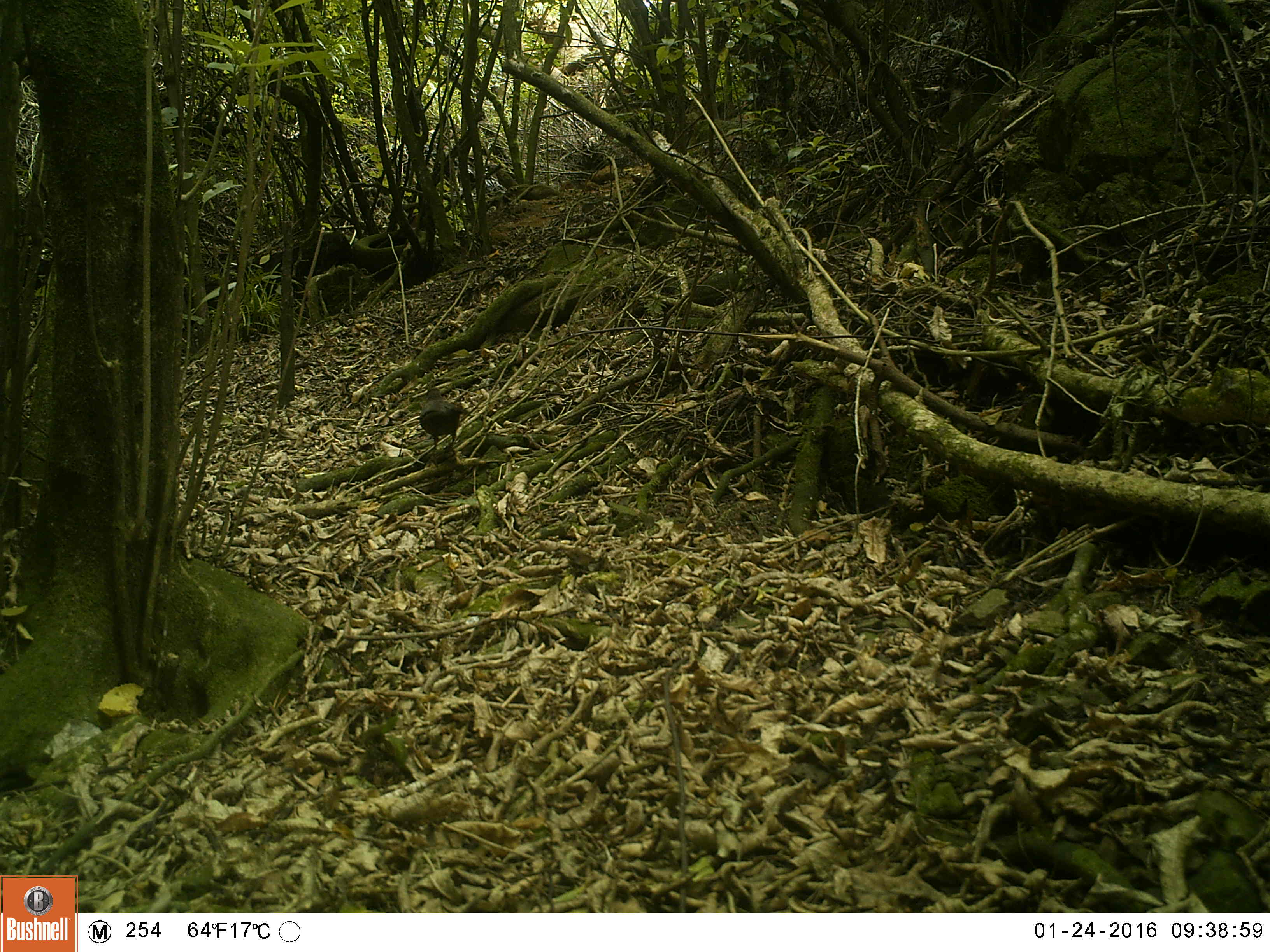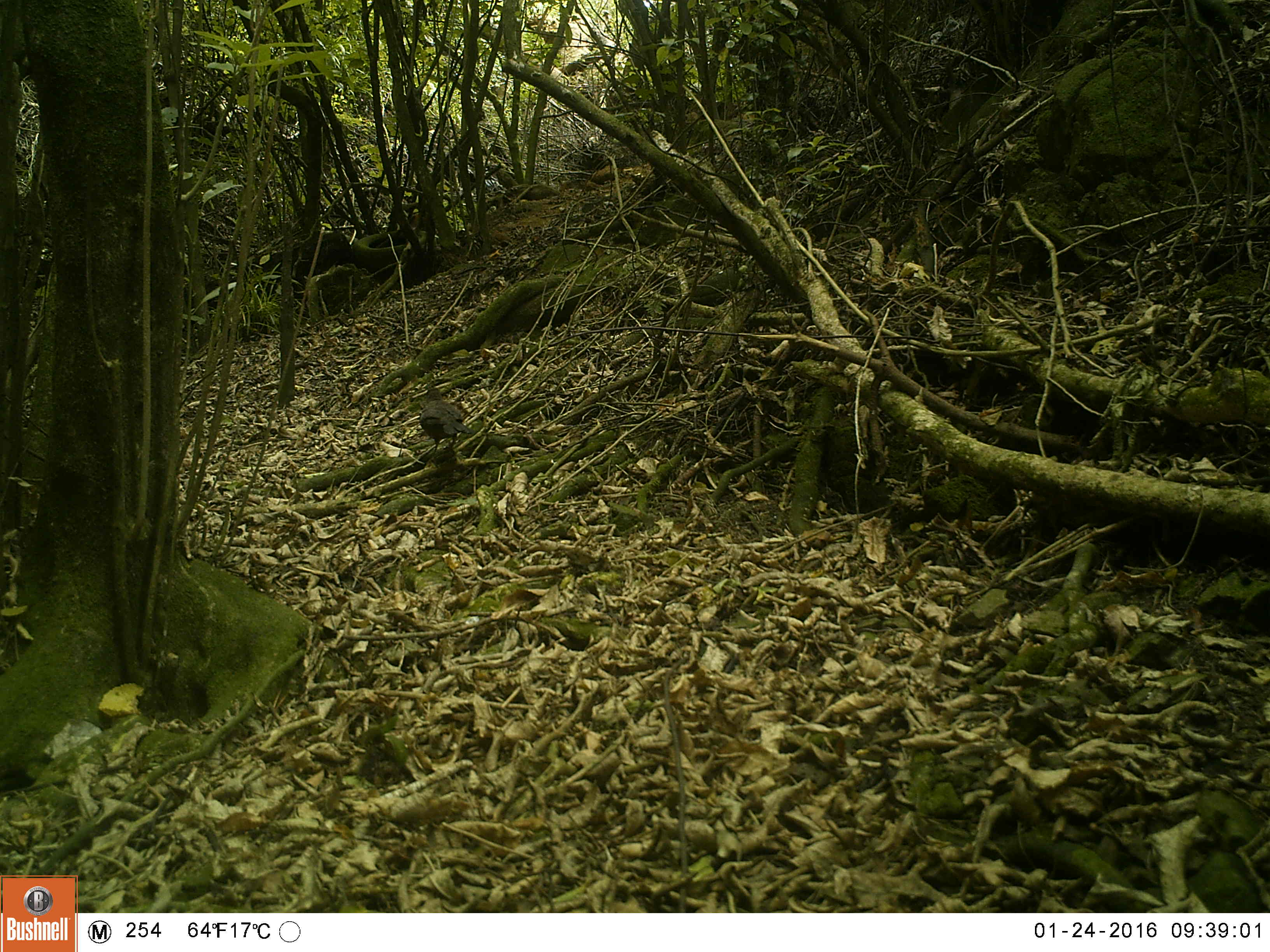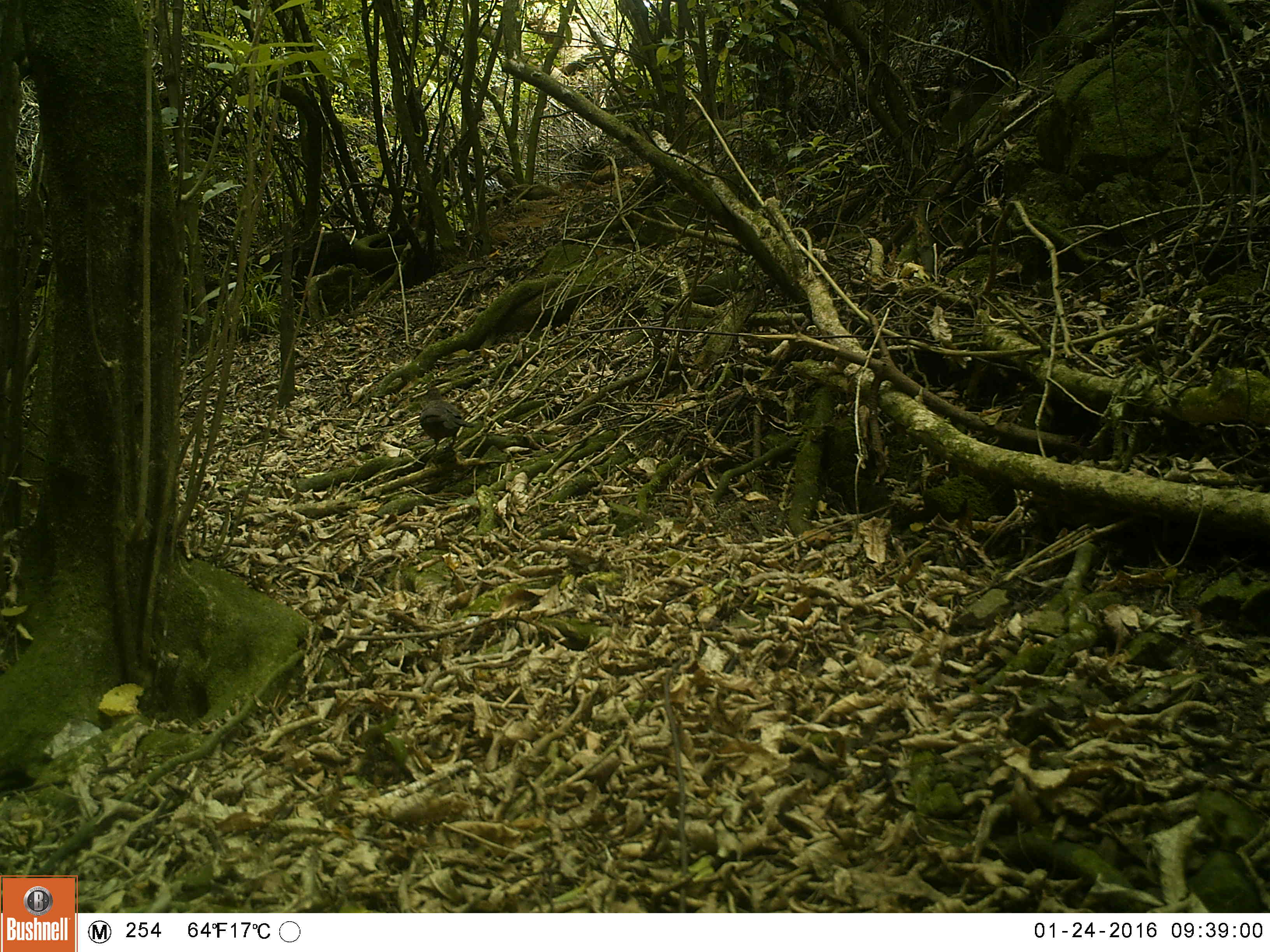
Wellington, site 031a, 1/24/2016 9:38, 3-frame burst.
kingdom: Animalia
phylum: Chordata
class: Aves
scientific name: Aves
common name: bird